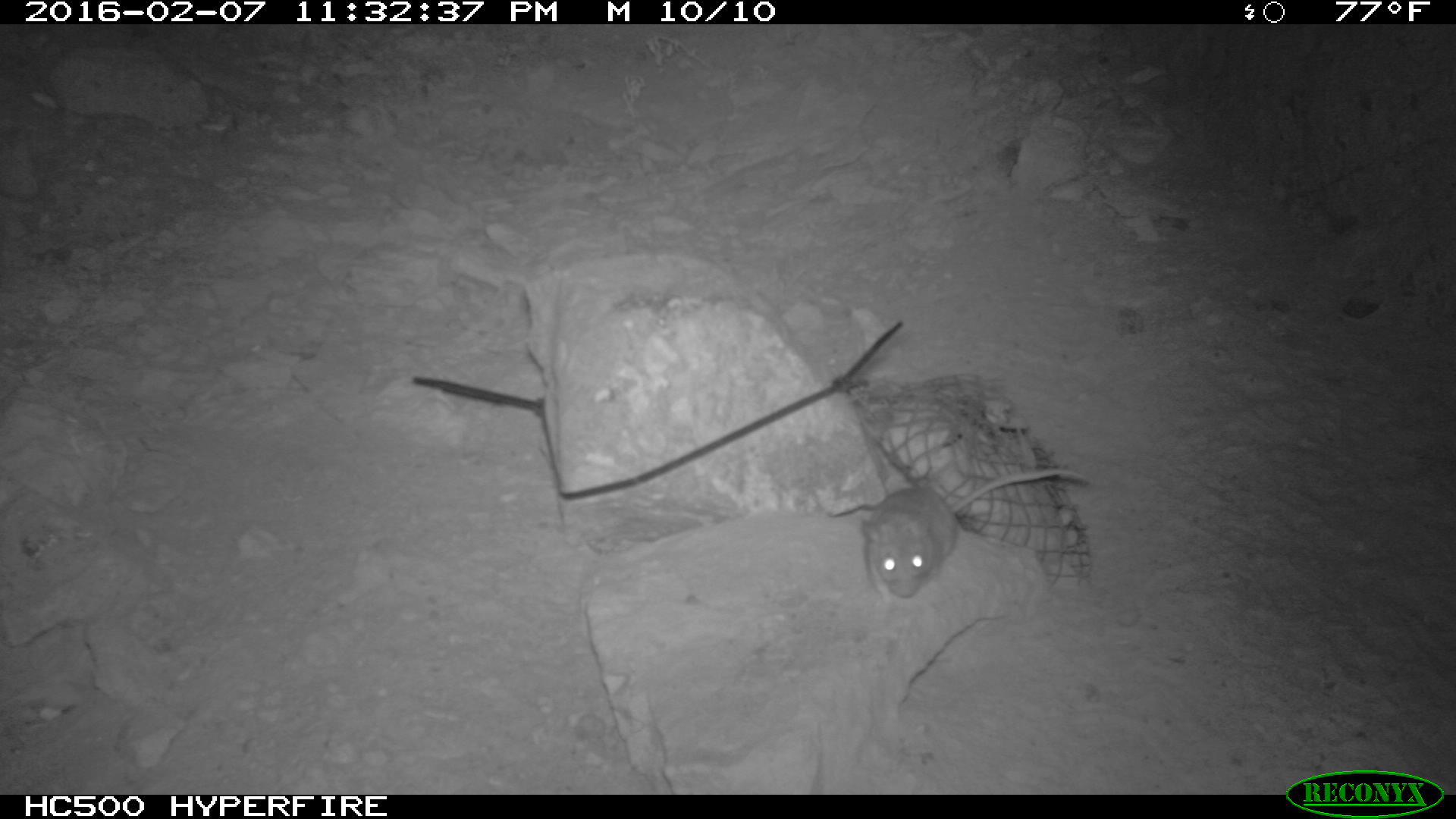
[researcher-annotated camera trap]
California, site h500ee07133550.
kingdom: Animalia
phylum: Chordata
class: Mammalia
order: Rodentia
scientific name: Rodentia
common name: rodent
Rodent (Rodentia).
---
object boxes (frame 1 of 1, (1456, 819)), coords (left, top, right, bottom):
rodent: (861, 467, 1091, 607)